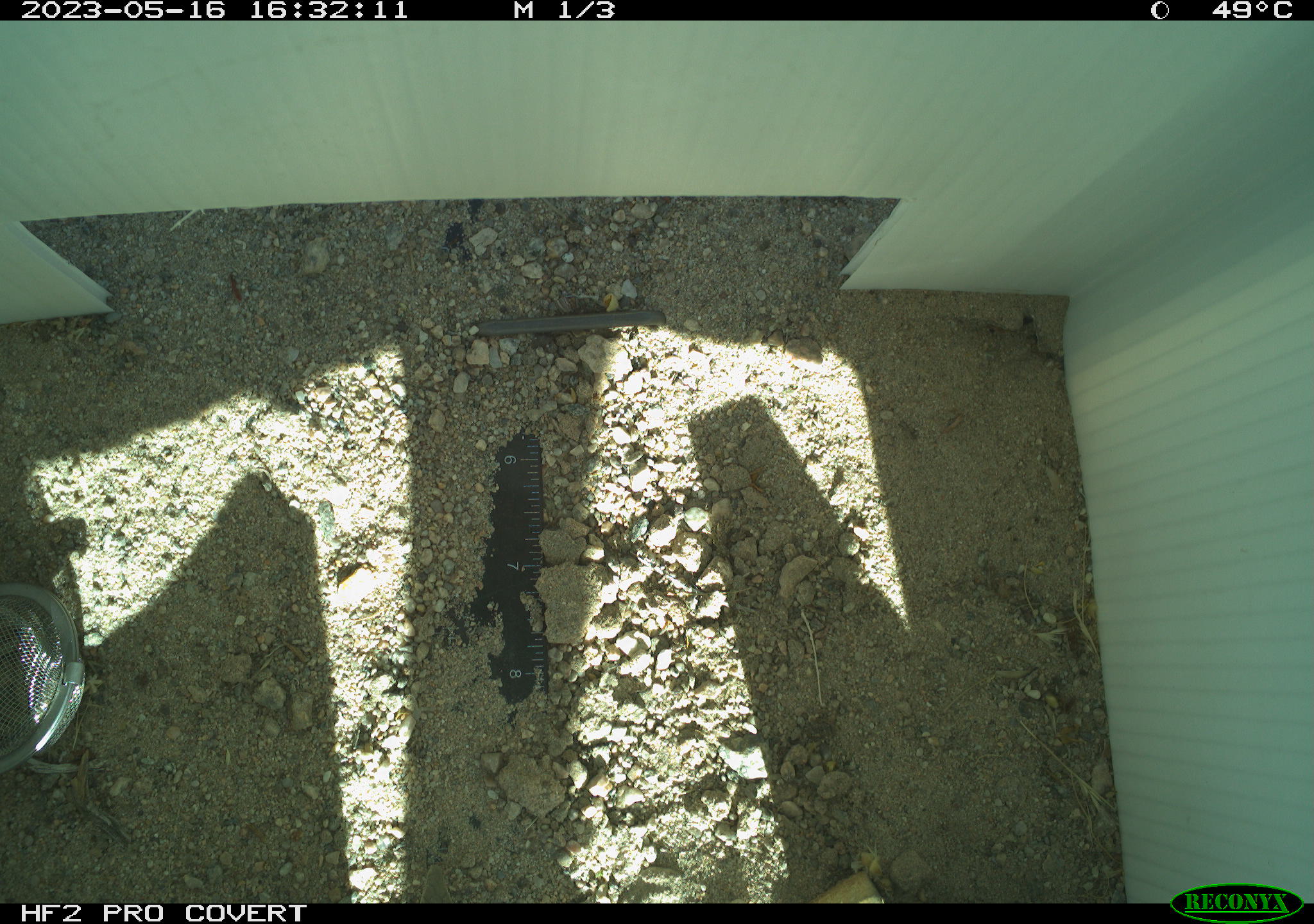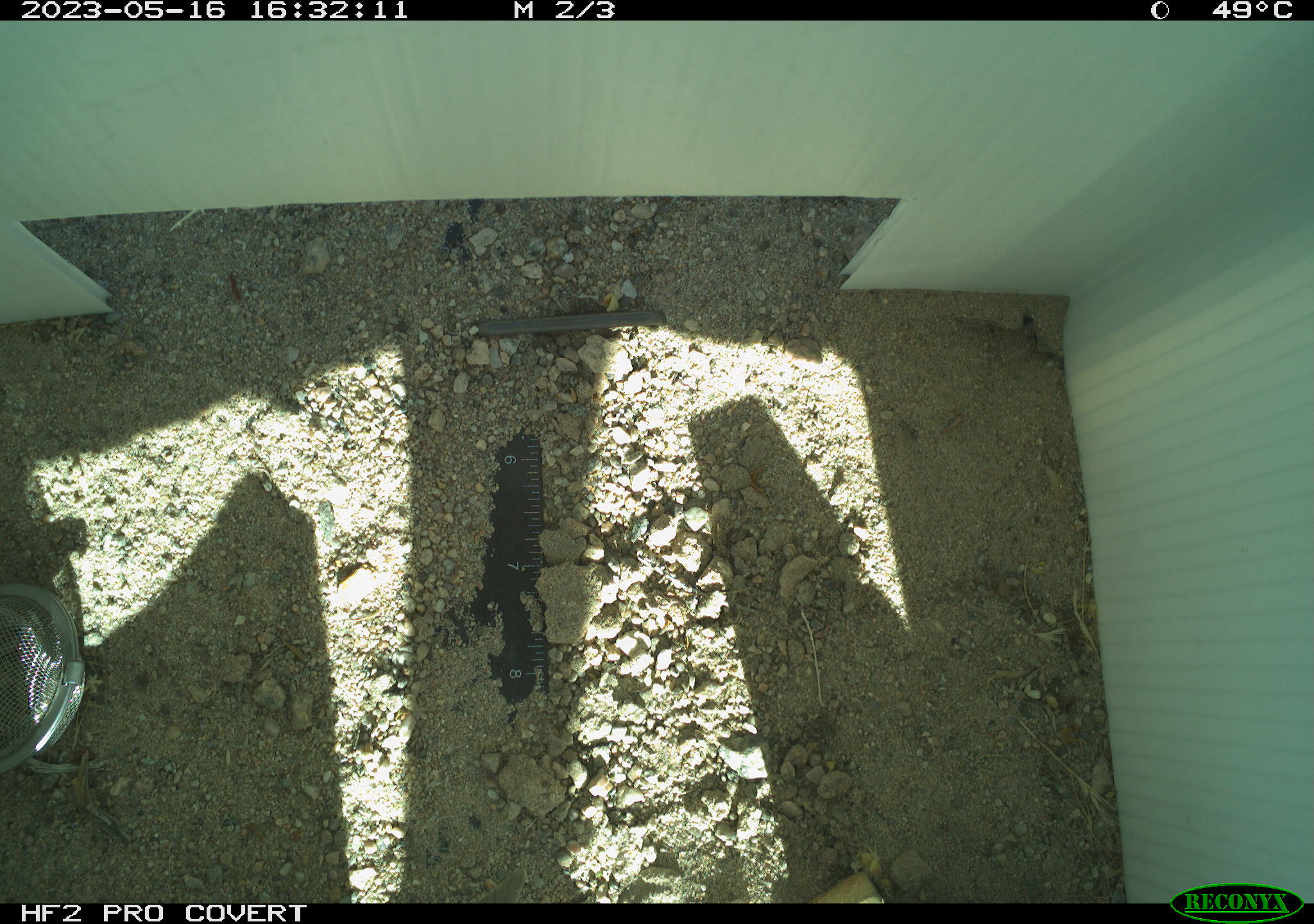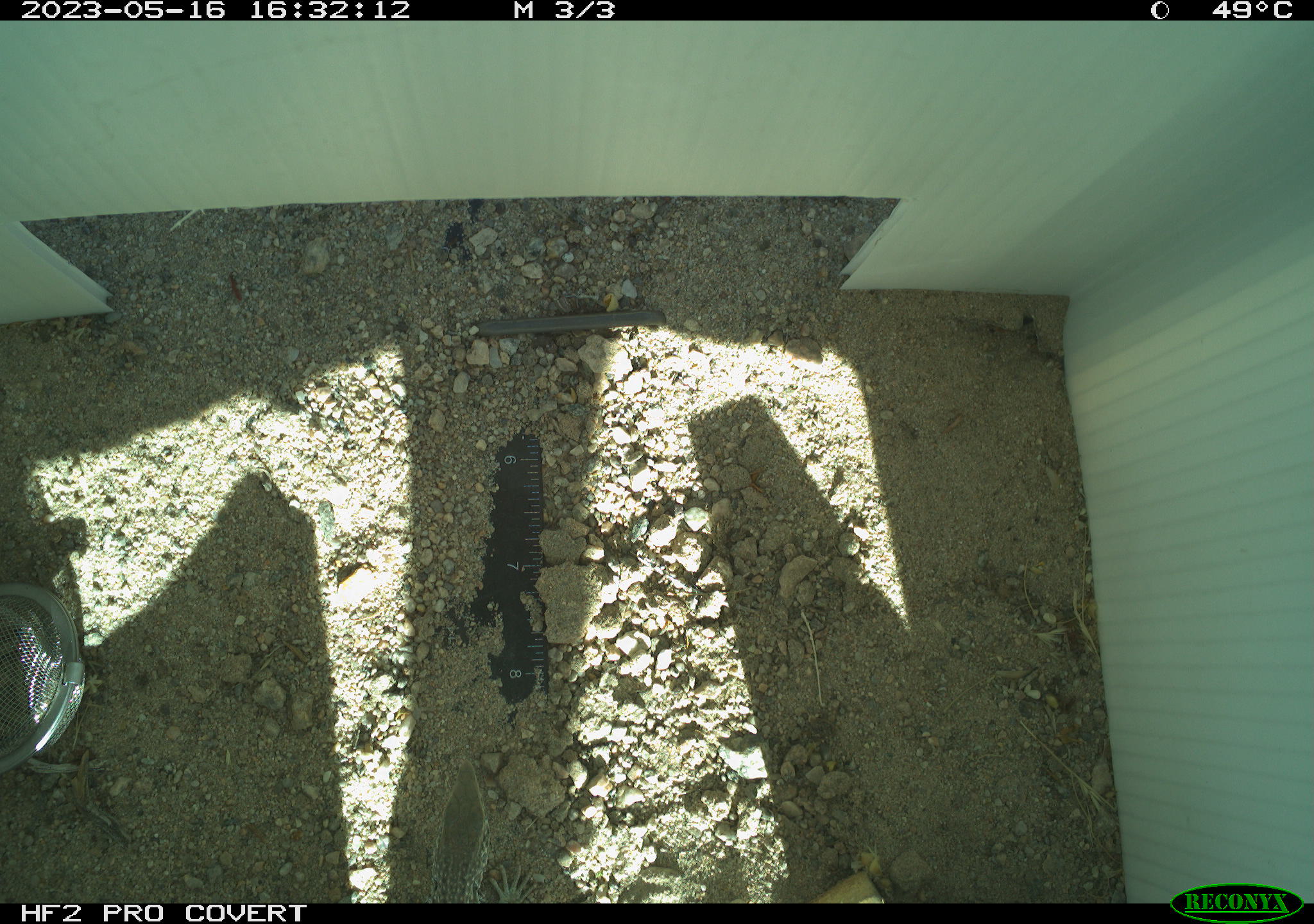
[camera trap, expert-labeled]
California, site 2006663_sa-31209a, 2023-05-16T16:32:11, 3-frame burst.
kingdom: Animalia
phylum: Chordata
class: Reptilia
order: Squamata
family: Teiidae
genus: Aspidoscelis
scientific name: Aspidoscelis tigris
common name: western whiptail